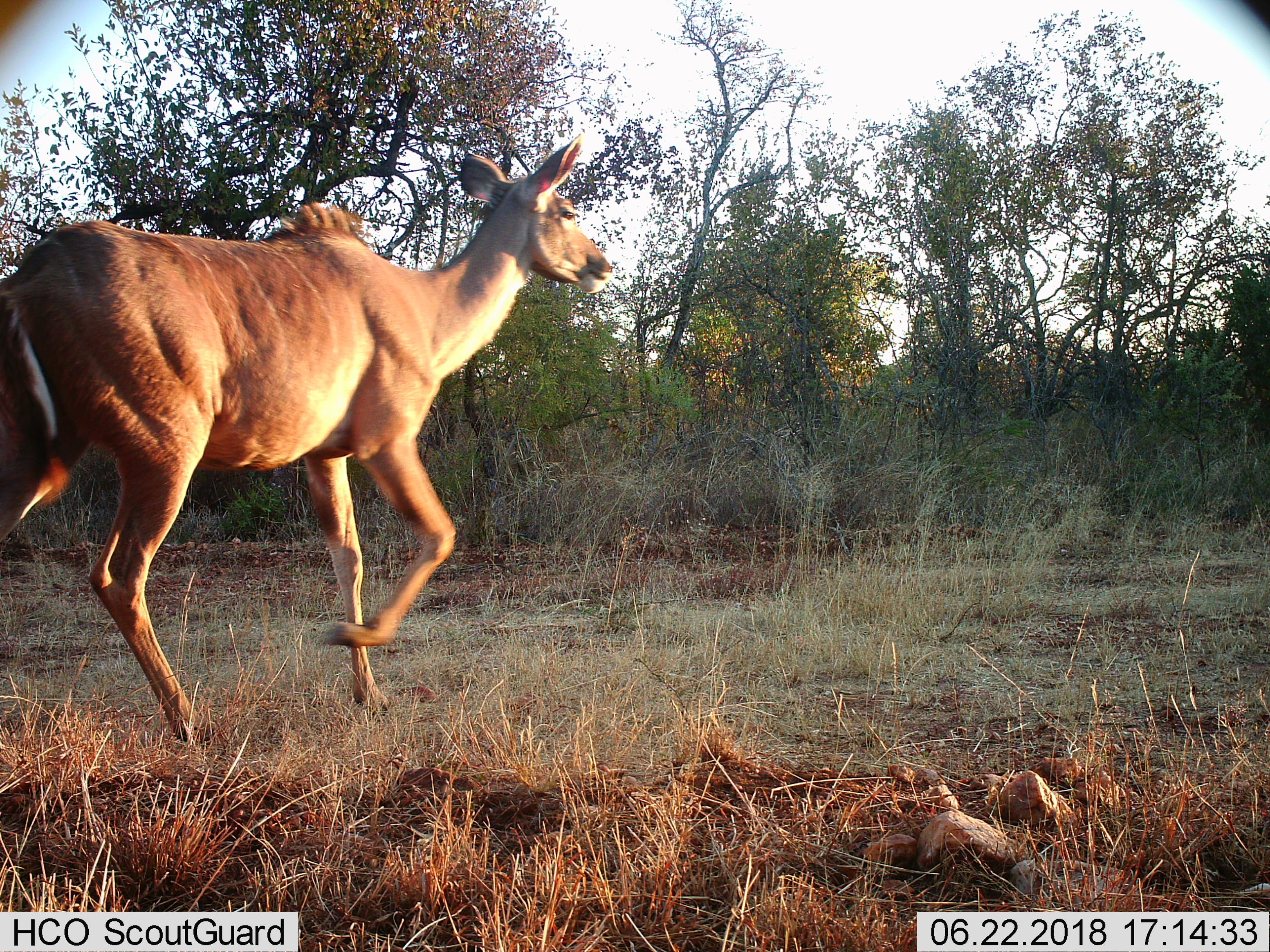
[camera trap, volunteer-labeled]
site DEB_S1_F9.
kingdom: Animalia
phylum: Chordata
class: Mammalia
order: Artiodactyla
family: Bovidae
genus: Tragelaphus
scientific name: Tragelaphus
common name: kudu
Kudu (Tragelaphus), count 1. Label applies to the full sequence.